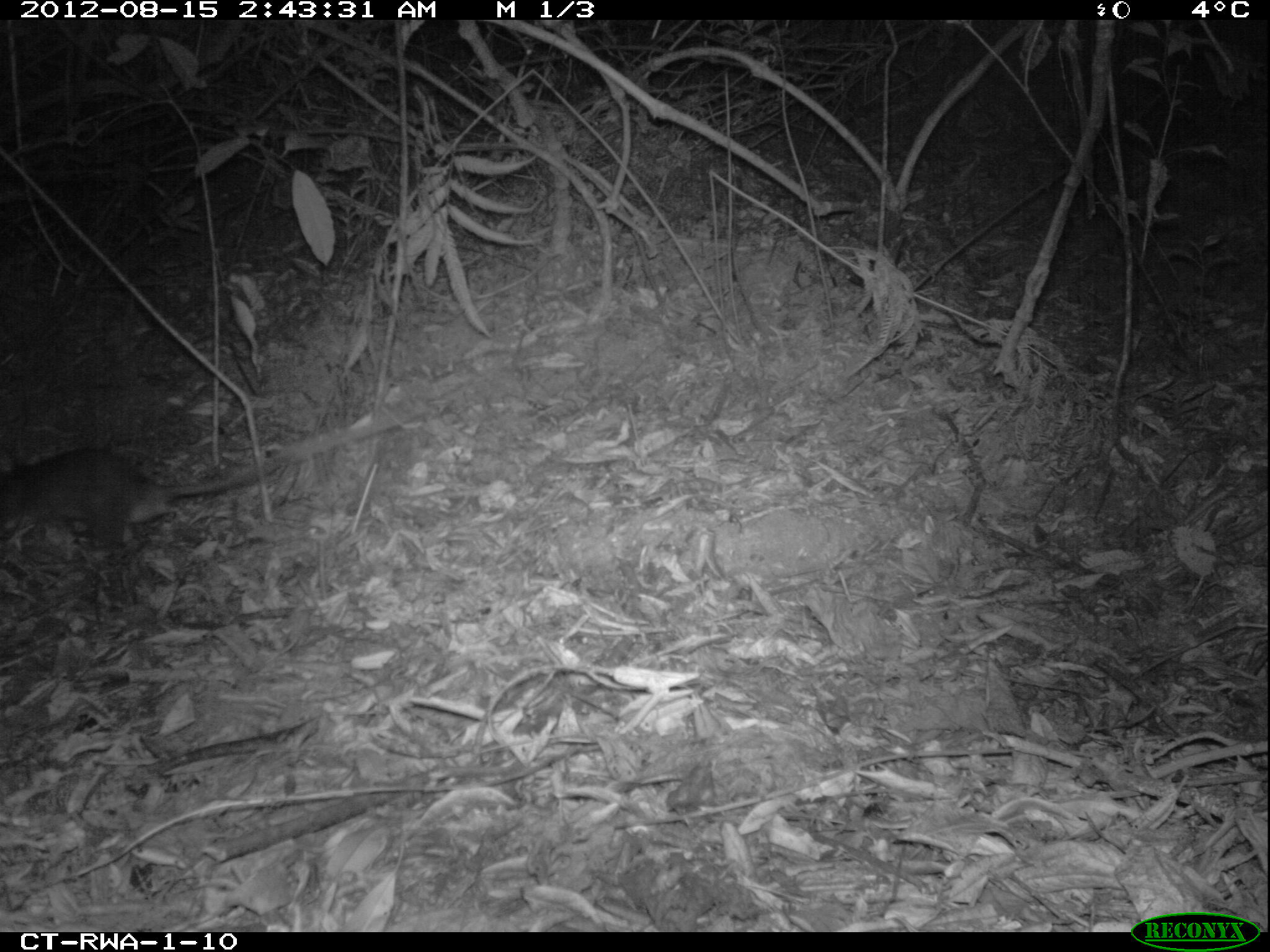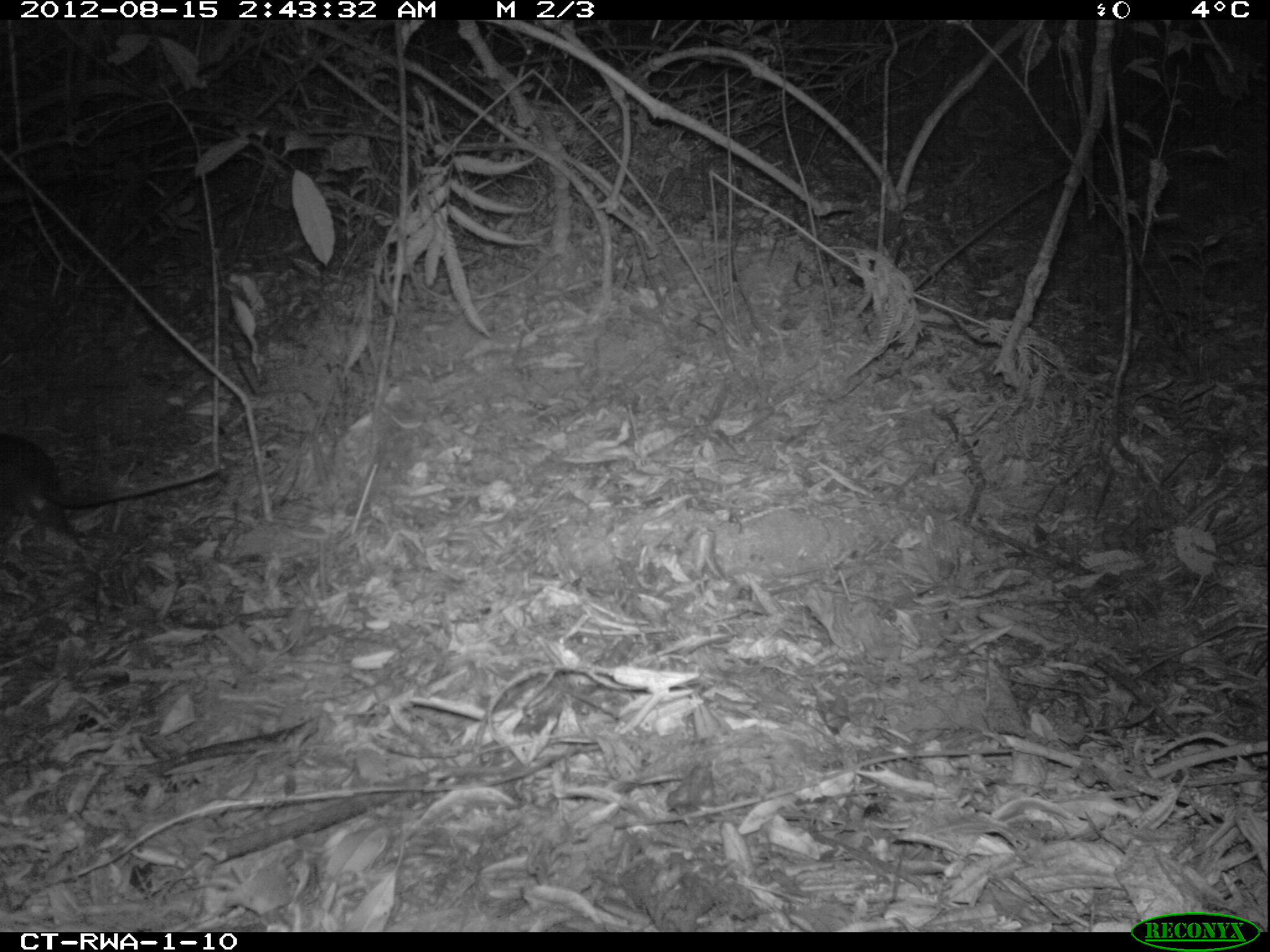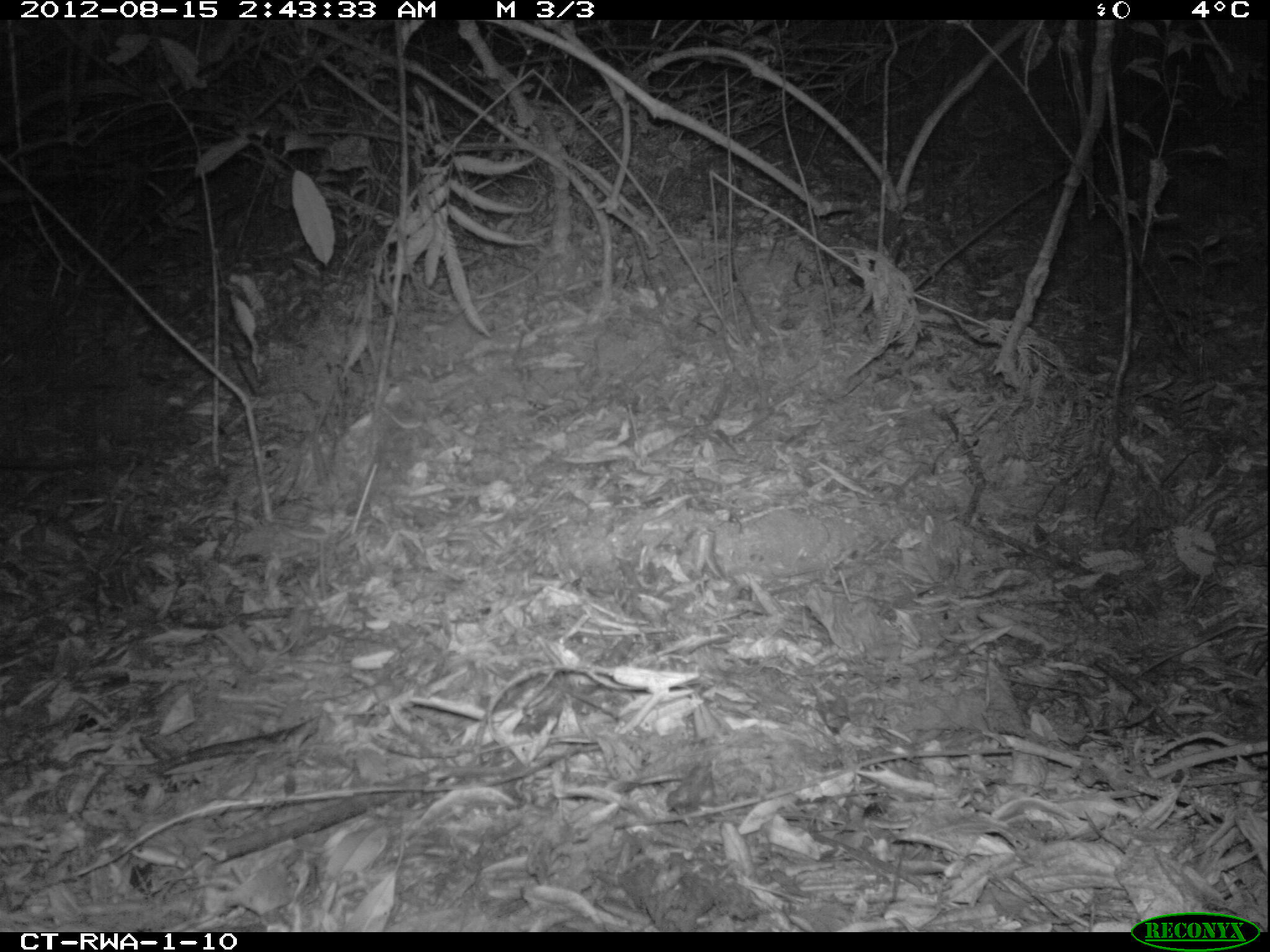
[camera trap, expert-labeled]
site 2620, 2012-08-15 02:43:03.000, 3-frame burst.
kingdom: Animalia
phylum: Chordata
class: Mammalia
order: Rodentia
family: Nesomyidae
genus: Cricetomys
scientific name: Cricetomys gambianus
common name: african giant pouched rat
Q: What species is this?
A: Cricetomys gambianus (african giant pouched rat).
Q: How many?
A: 1.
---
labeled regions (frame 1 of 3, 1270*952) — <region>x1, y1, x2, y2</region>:
cricetomys gambianus: <region>0, 409, 419, 535</region>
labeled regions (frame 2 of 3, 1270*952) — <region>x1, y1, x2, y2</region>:
cricetomys gambianus: <region>0, 432, 223, 541</region>